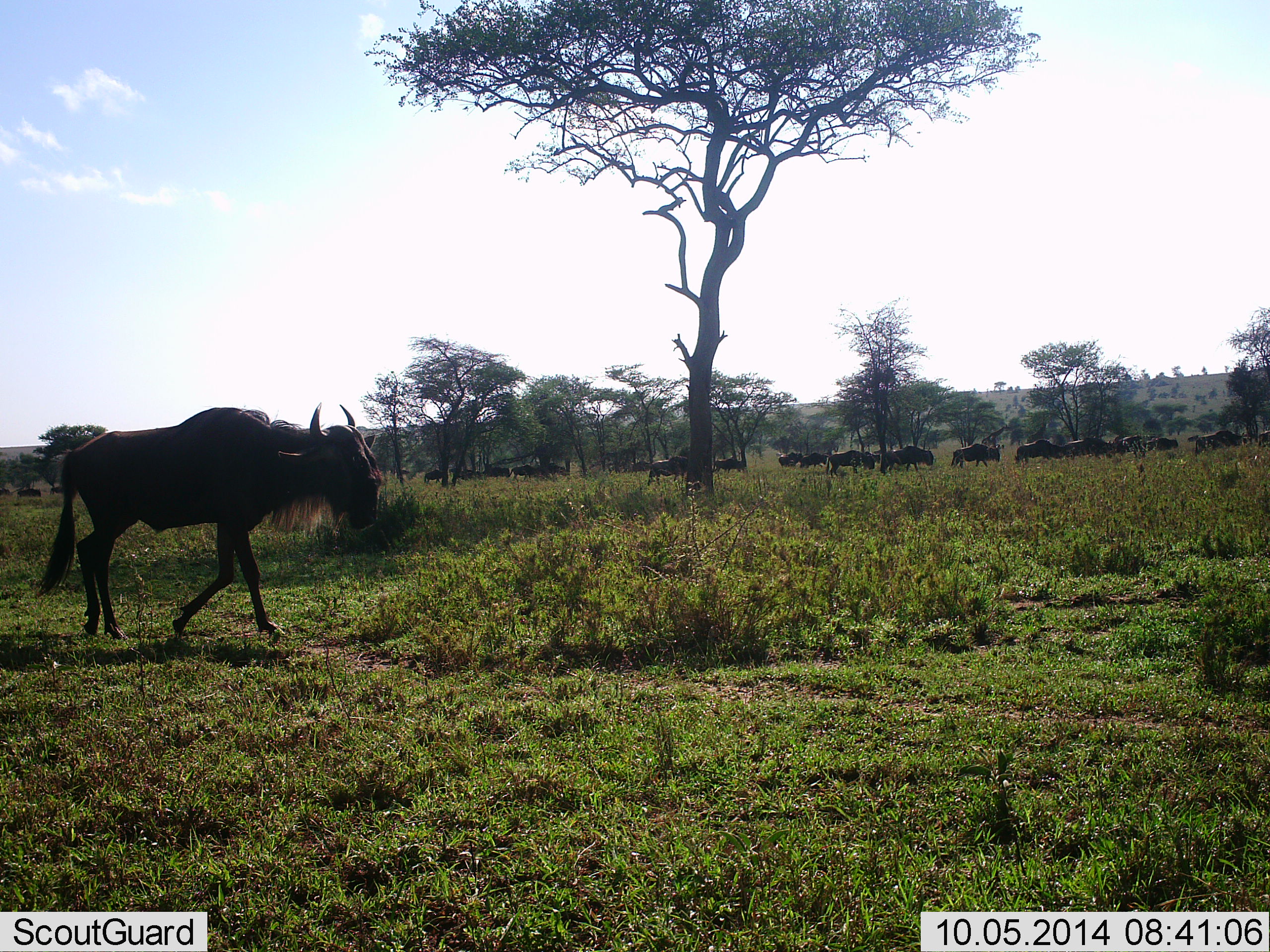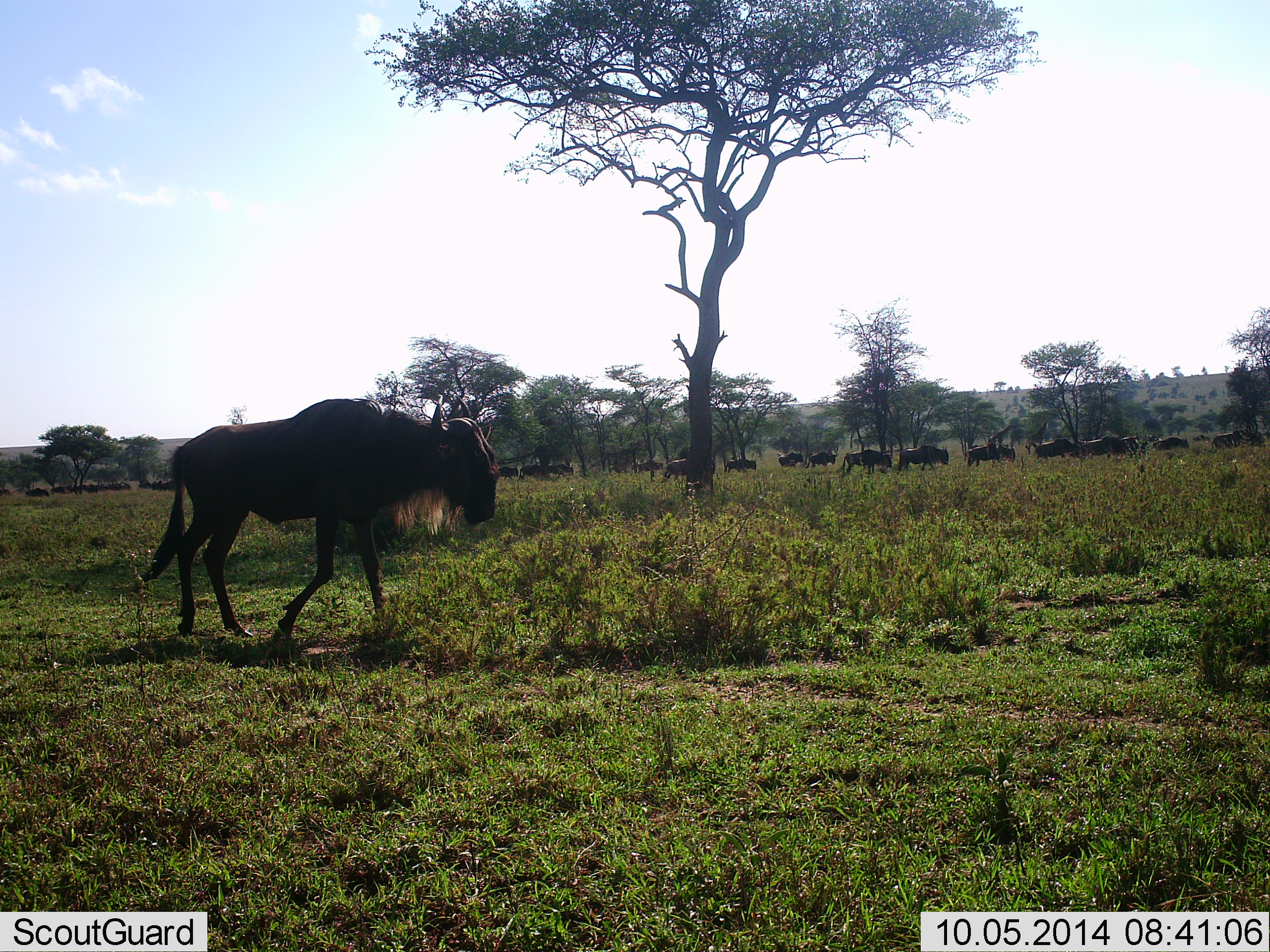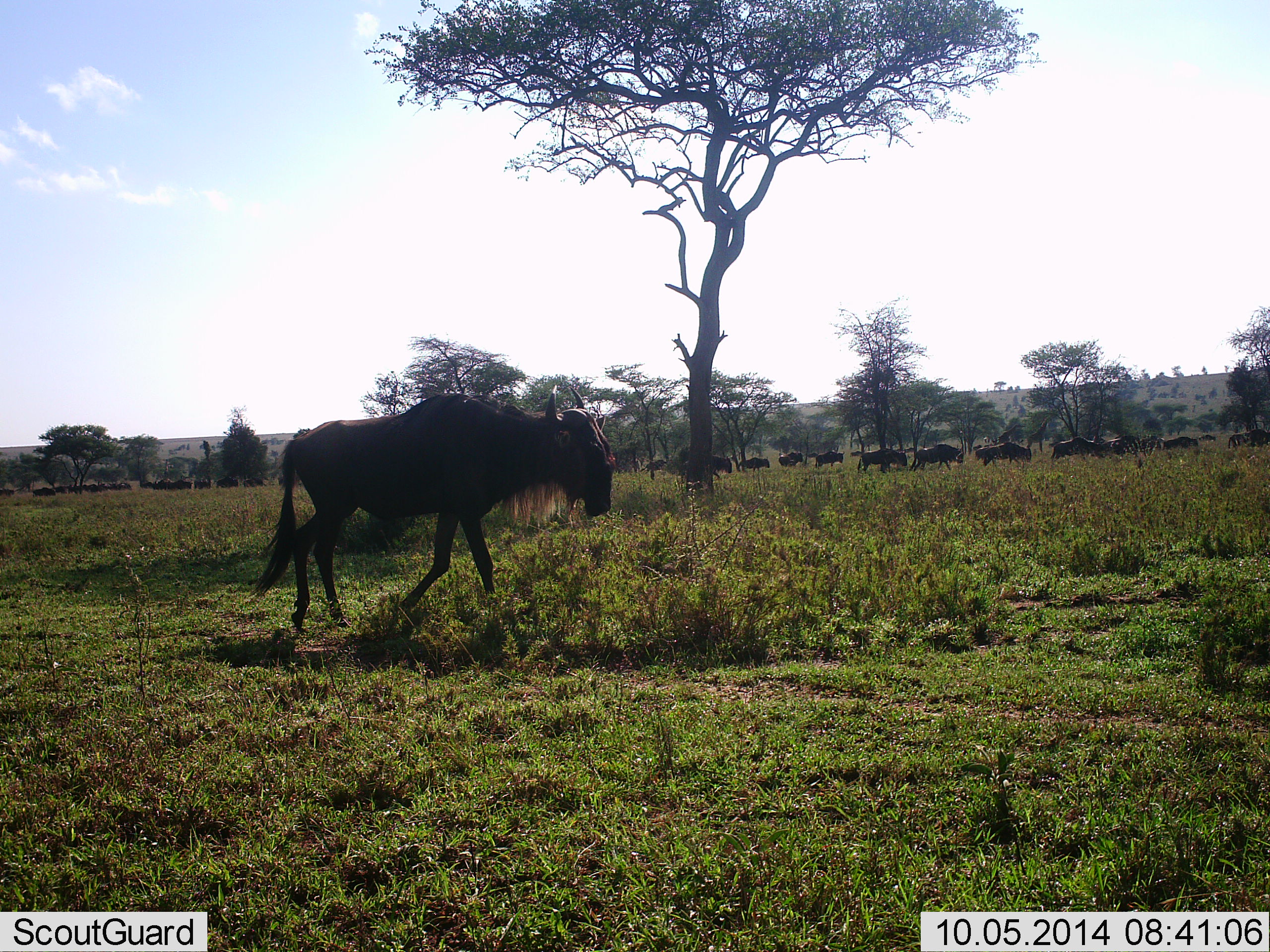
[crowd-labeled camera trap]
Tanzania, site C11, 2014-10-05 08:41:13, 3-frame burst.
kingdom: Animalia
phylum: Chordata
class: Mammalia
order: Artiodactyla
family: Bovidae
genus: Connochaetes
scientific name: Connochaetes taurinus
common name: blue wildebeest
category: wildebeest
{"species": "wildebeest (blue wildebeest) (Connochaetes taurinus)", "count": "11-50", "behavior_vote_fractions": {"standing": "10%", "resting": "0%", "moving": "90%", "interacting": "0%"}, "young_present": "0%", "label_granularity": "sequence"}